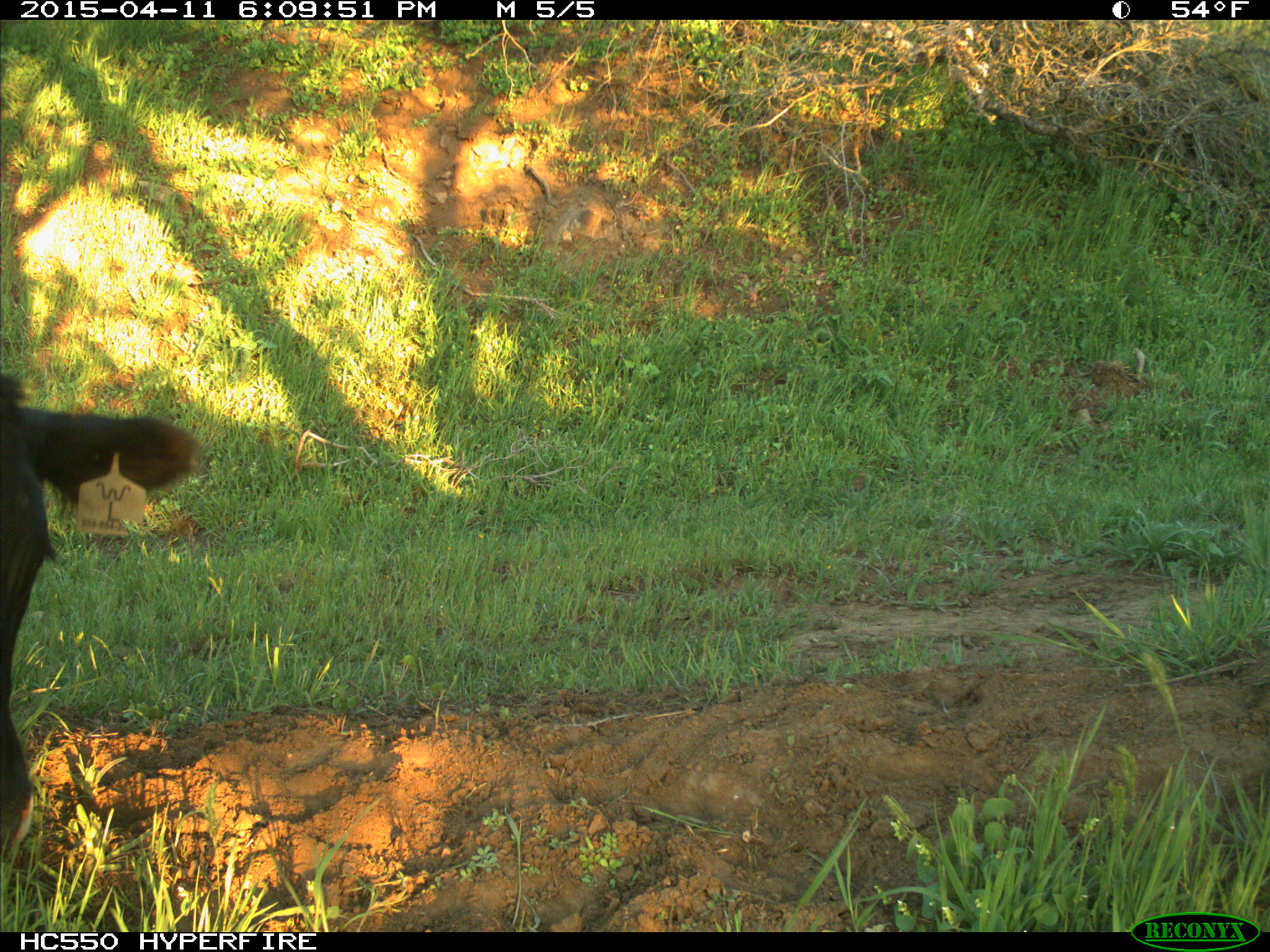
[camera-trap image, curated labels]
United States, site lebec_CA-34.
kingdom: Animalia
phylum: Chordata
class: Mammalia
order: Artiodactyla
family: Bovidae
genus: Bos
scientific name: Bos taurus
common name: domestic cow